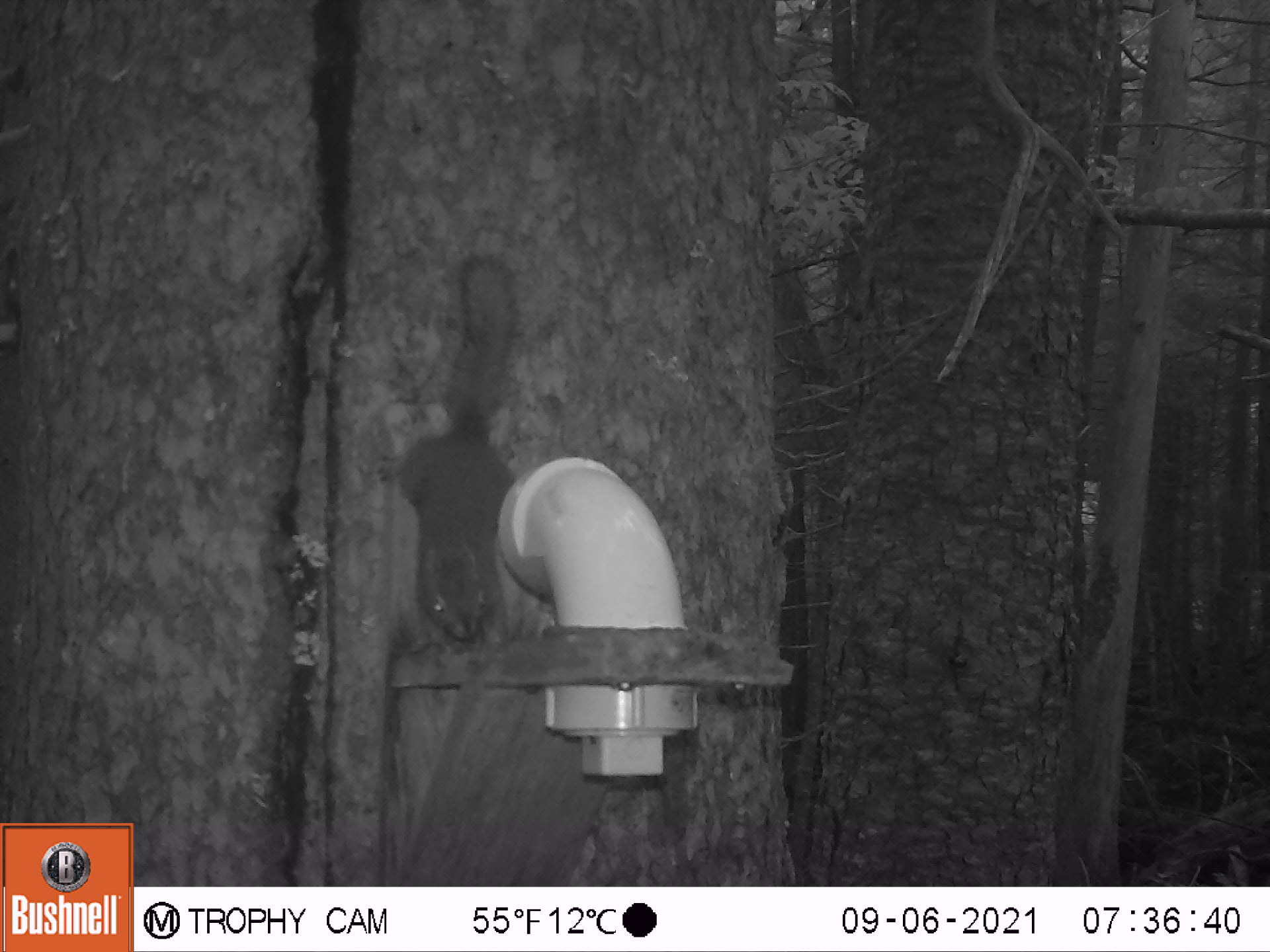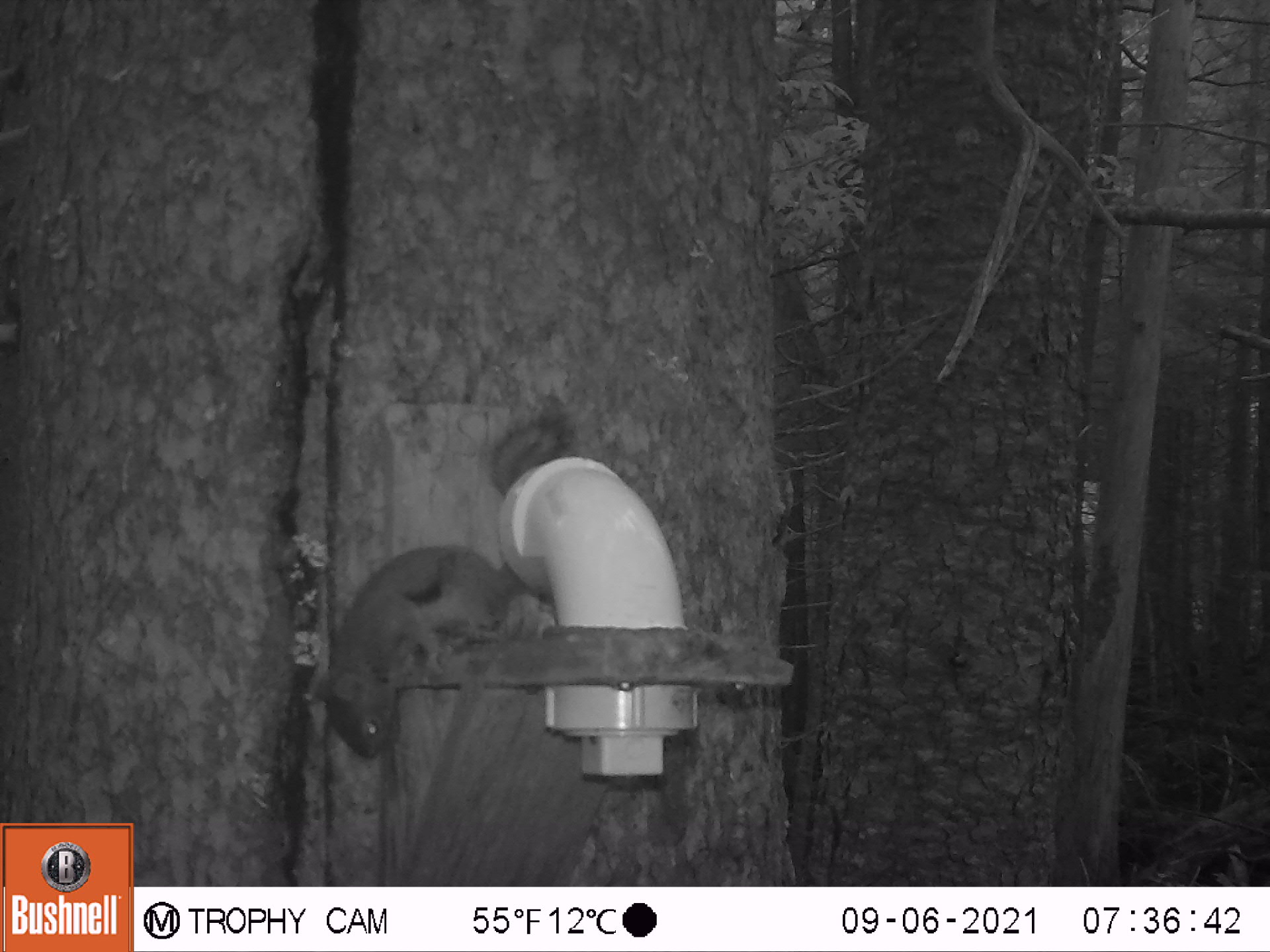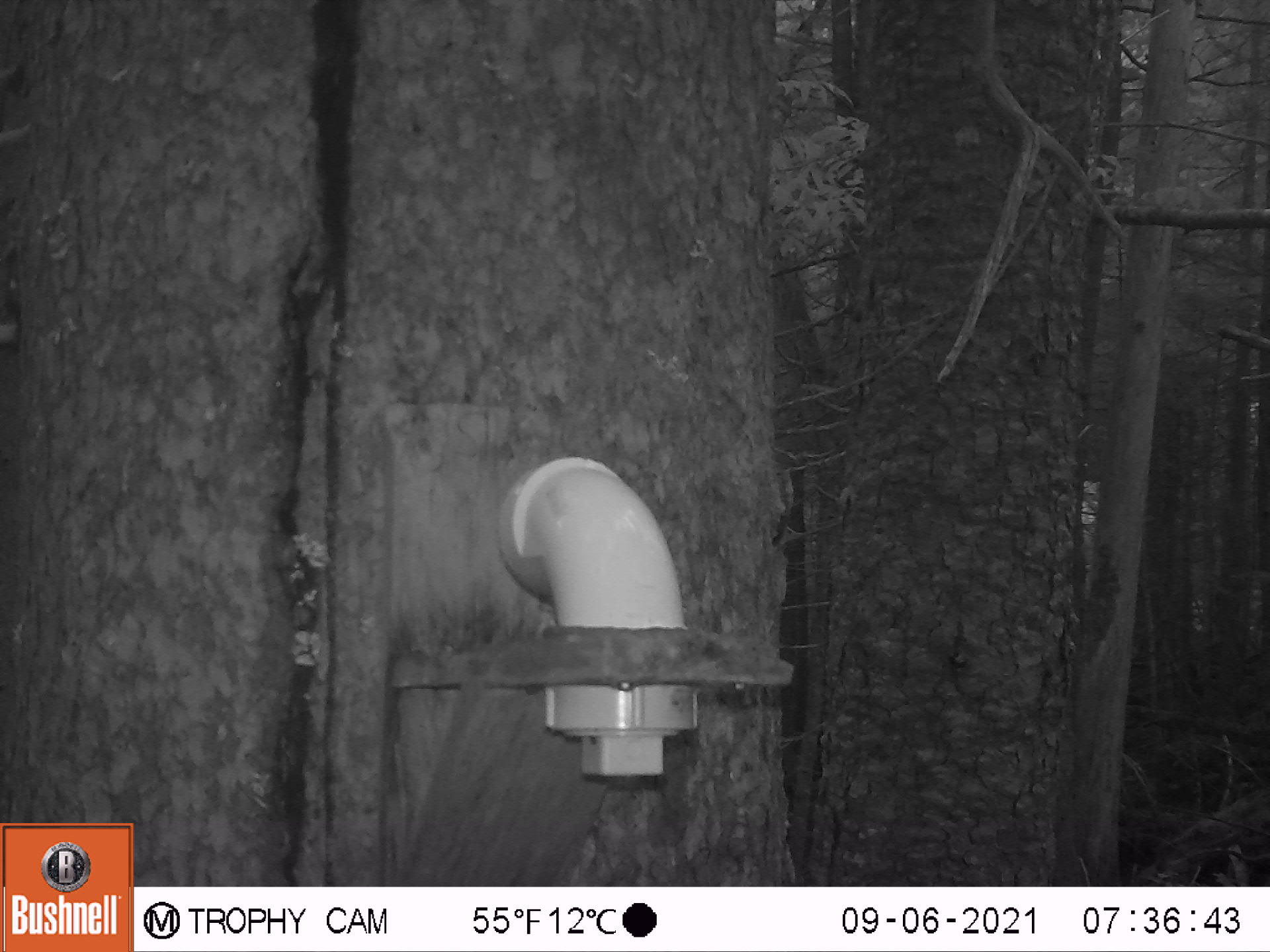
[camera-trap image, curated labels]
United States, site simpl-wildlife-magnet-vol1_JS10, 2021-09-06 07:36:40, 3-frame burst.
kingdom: Animalia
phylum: Chordata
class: Mammalia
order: Rodentia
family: Sciuridae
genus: Tamiasciurus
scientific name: Tamiasciurus hudsonicus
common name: red squirrel